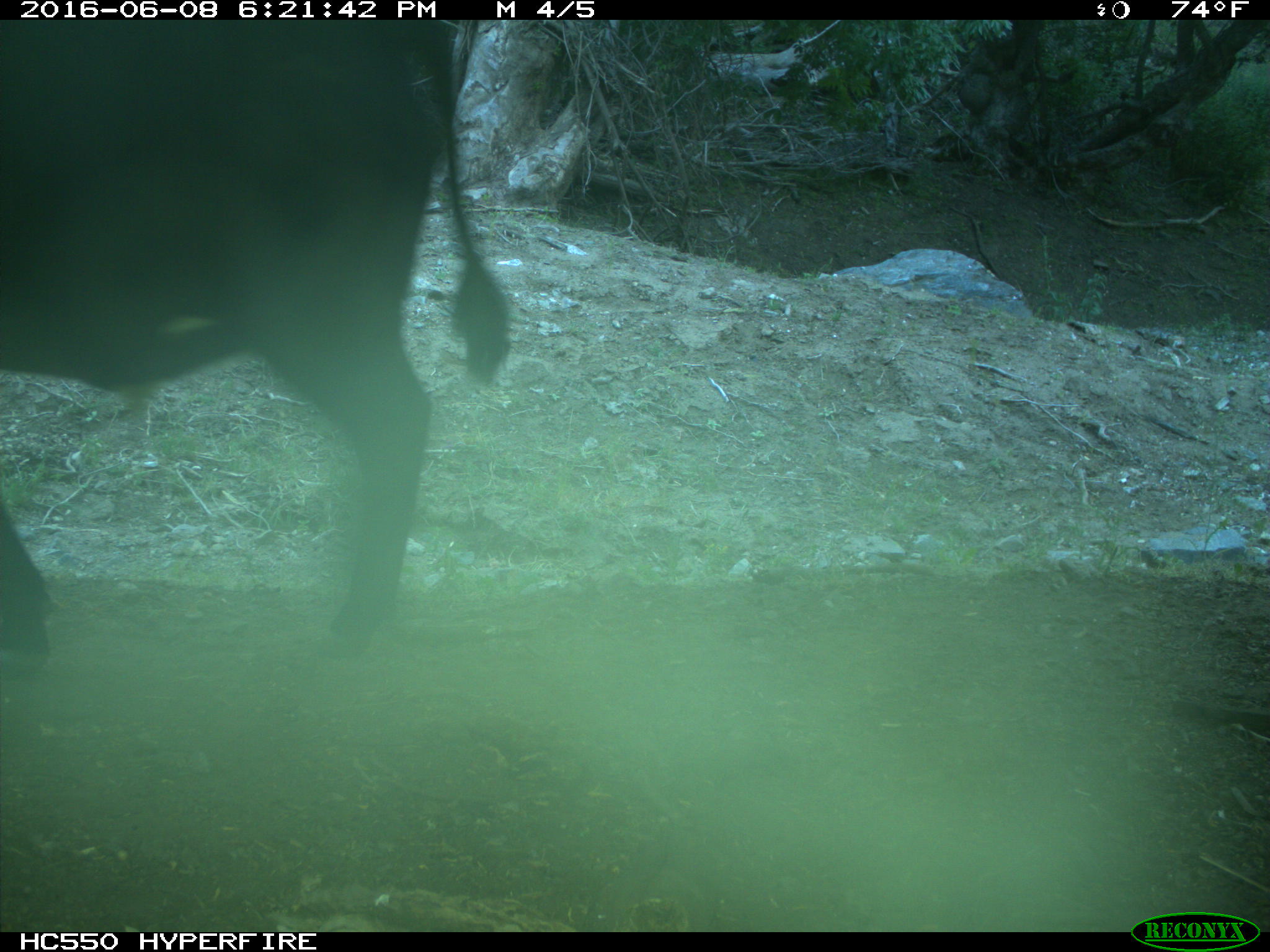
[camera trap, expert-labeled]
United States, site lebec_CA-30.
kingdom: Animalia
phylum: Chordata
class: Mammalia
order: Artiodactyla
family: Bovidae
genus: Bos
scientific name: Bos taurus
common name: domestic cow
Bos taurus (domestic cow).